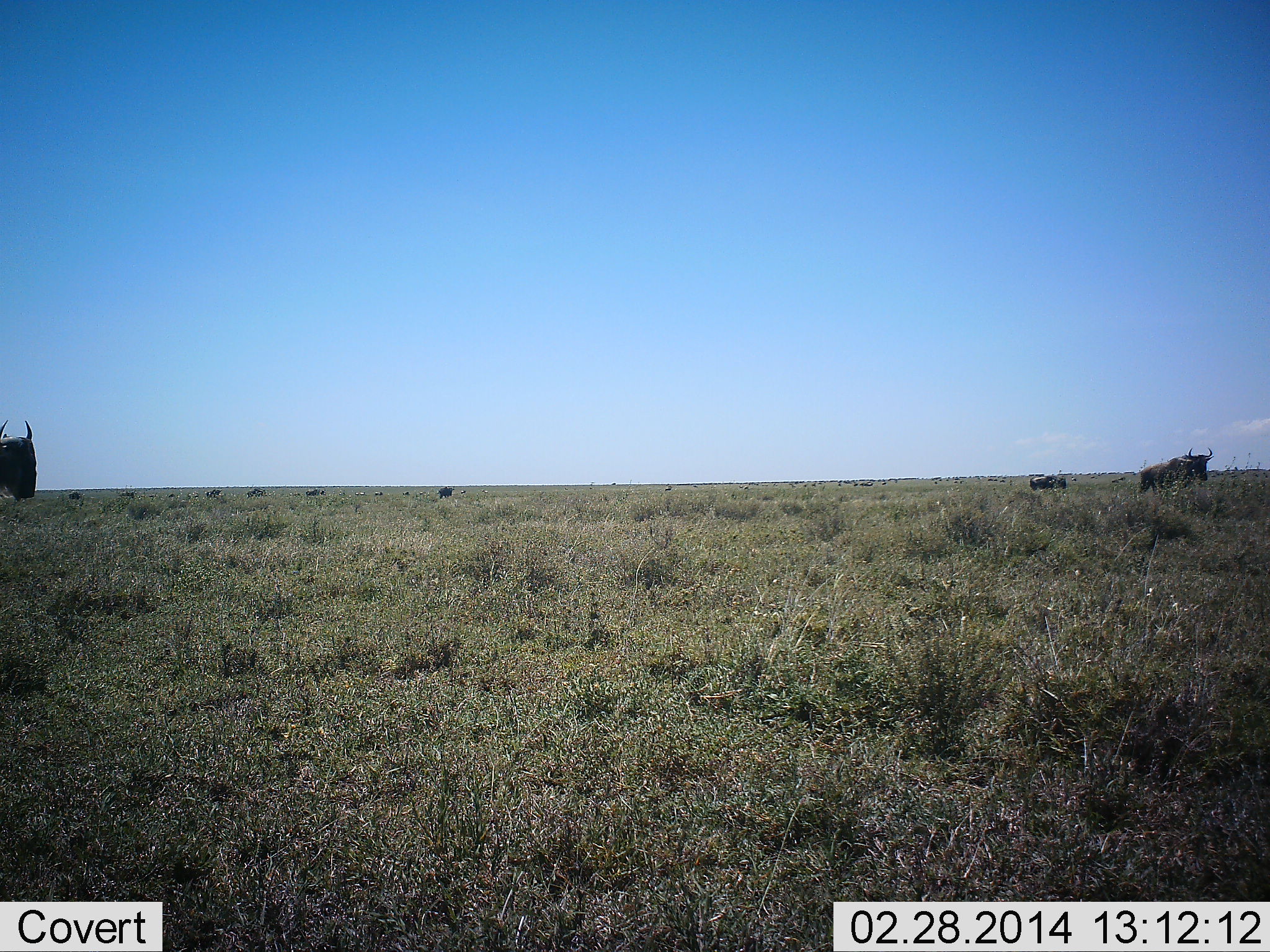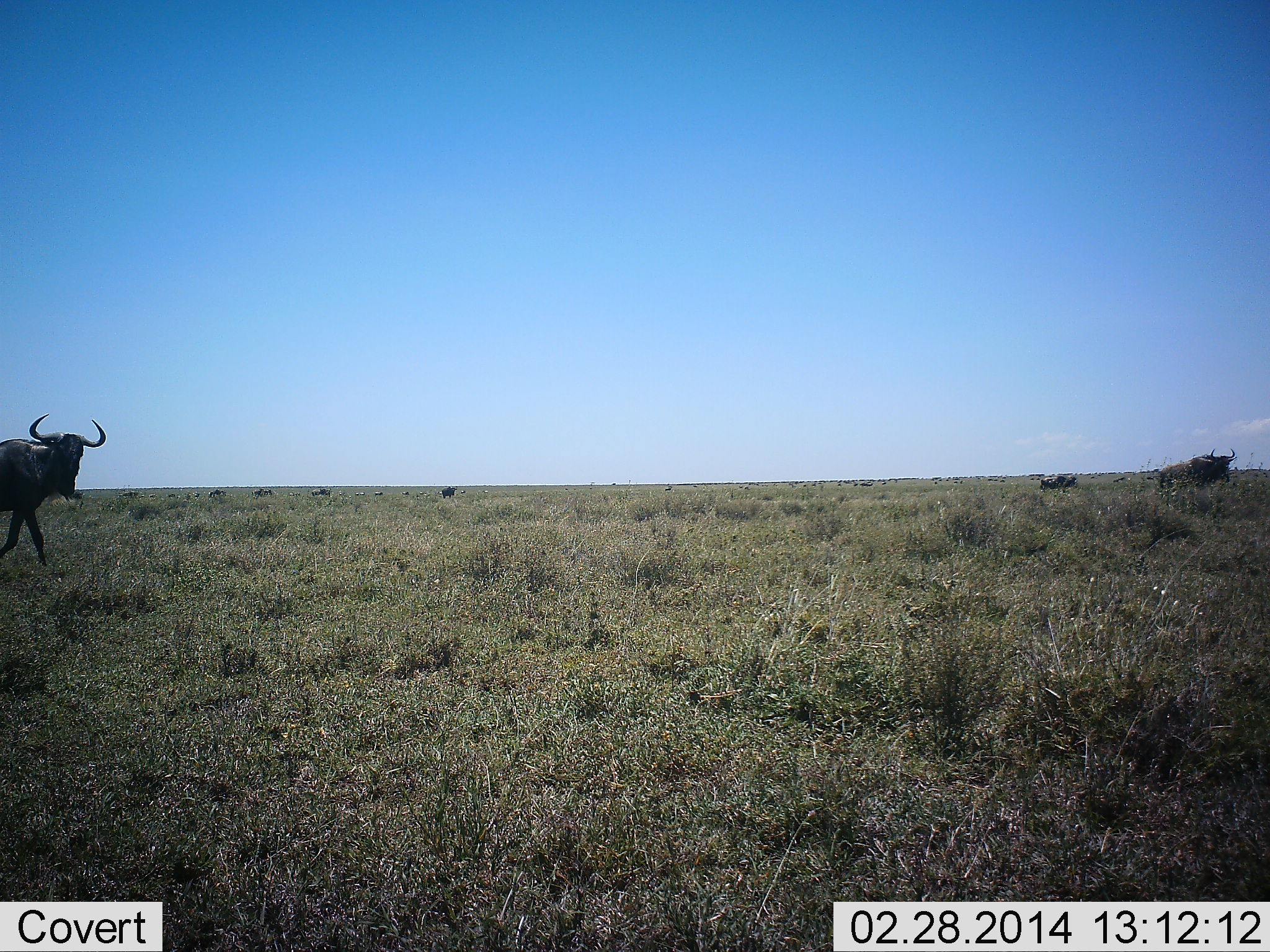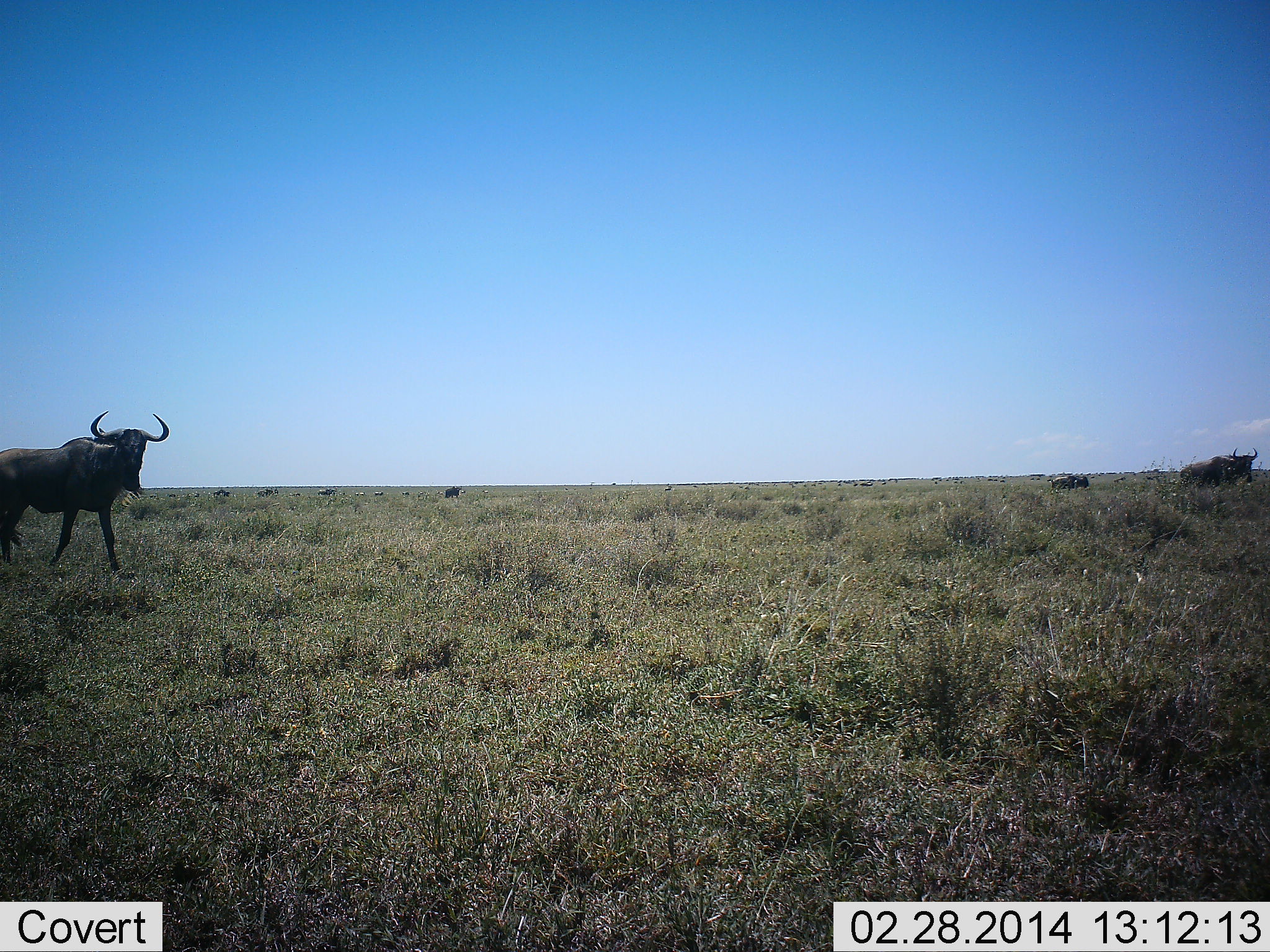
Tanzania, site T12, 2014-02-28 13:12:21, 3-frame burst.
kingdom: Animalia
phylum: Chordata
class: Mammalia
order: Artiodactyla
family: Bovidae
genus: Connochaetes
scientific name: Connochaetes taurinus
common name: blue wildebeest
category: wildebeest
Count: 6.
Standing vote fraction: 0%.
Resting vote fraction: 0%.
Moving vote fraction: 100%.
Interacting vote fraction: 0%.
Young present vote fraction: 0%.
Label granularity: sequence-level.